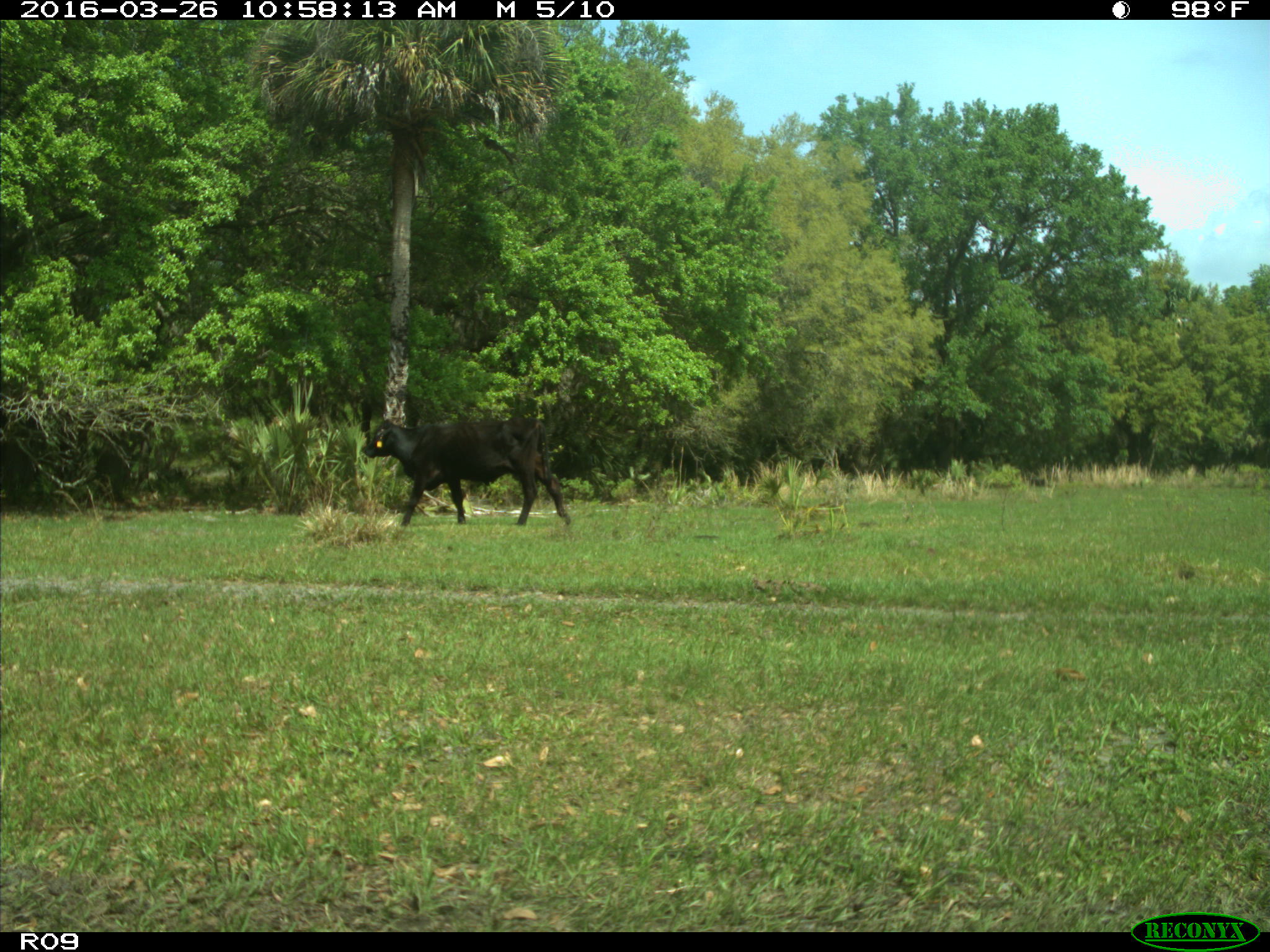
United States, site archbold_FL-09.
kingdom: Animalia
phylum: Chordata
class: Mammalia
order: Artiodactyla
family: Bovidae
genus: Bos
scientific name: Bos taurus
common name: domestic cow